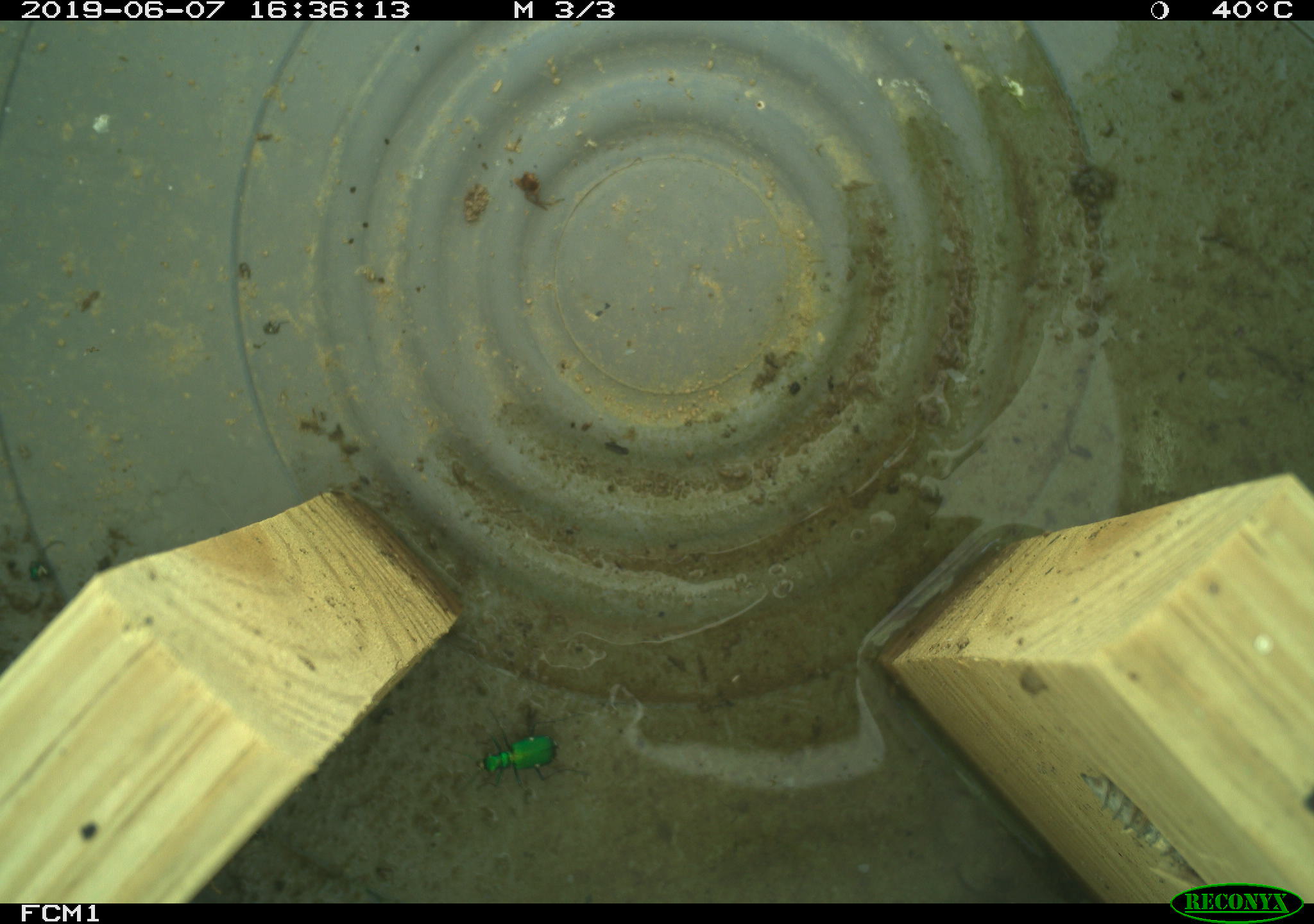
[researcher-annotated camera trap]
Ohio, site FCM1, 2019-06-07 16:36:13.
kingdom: Animalia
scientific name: Animalia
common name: animal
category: invertebrate